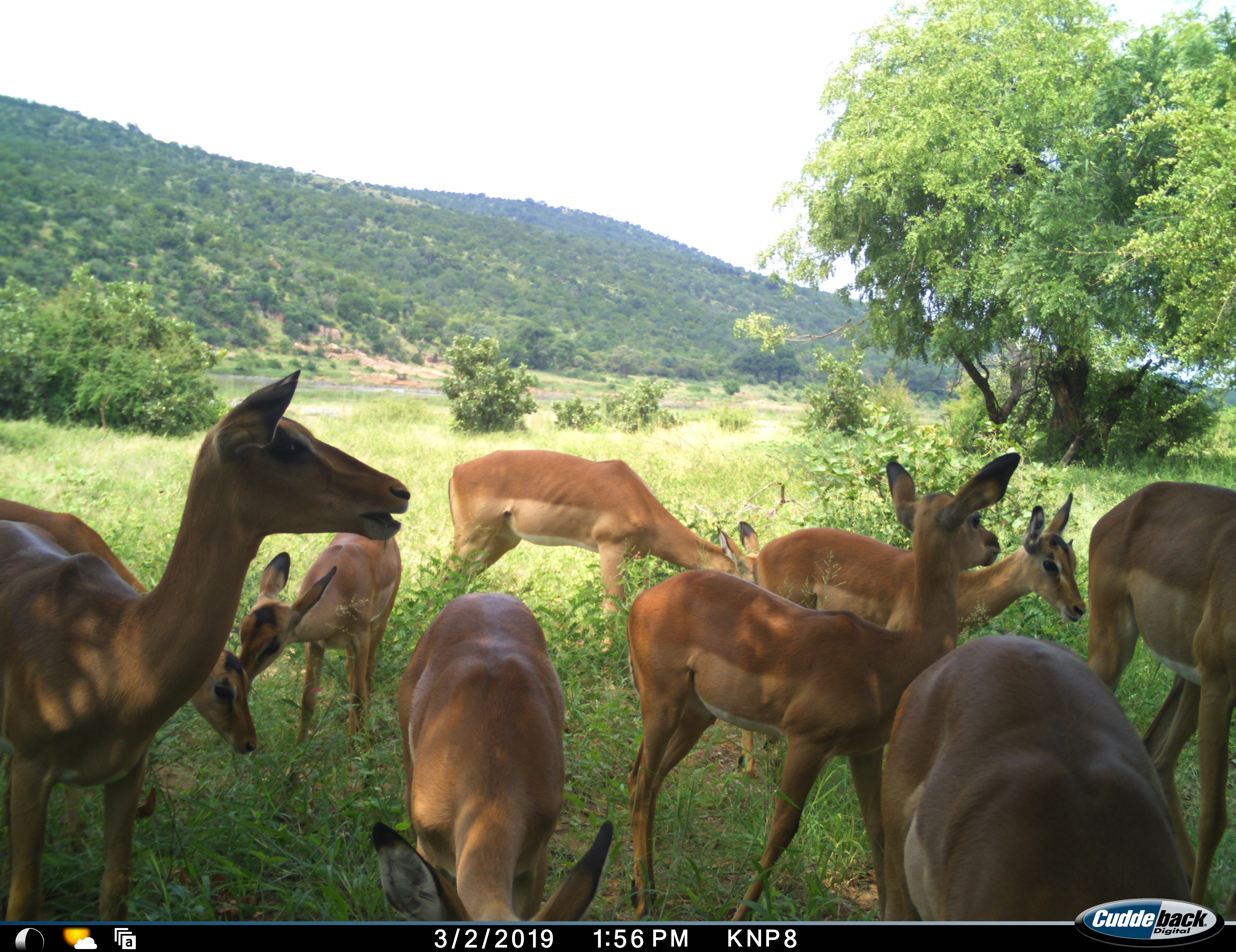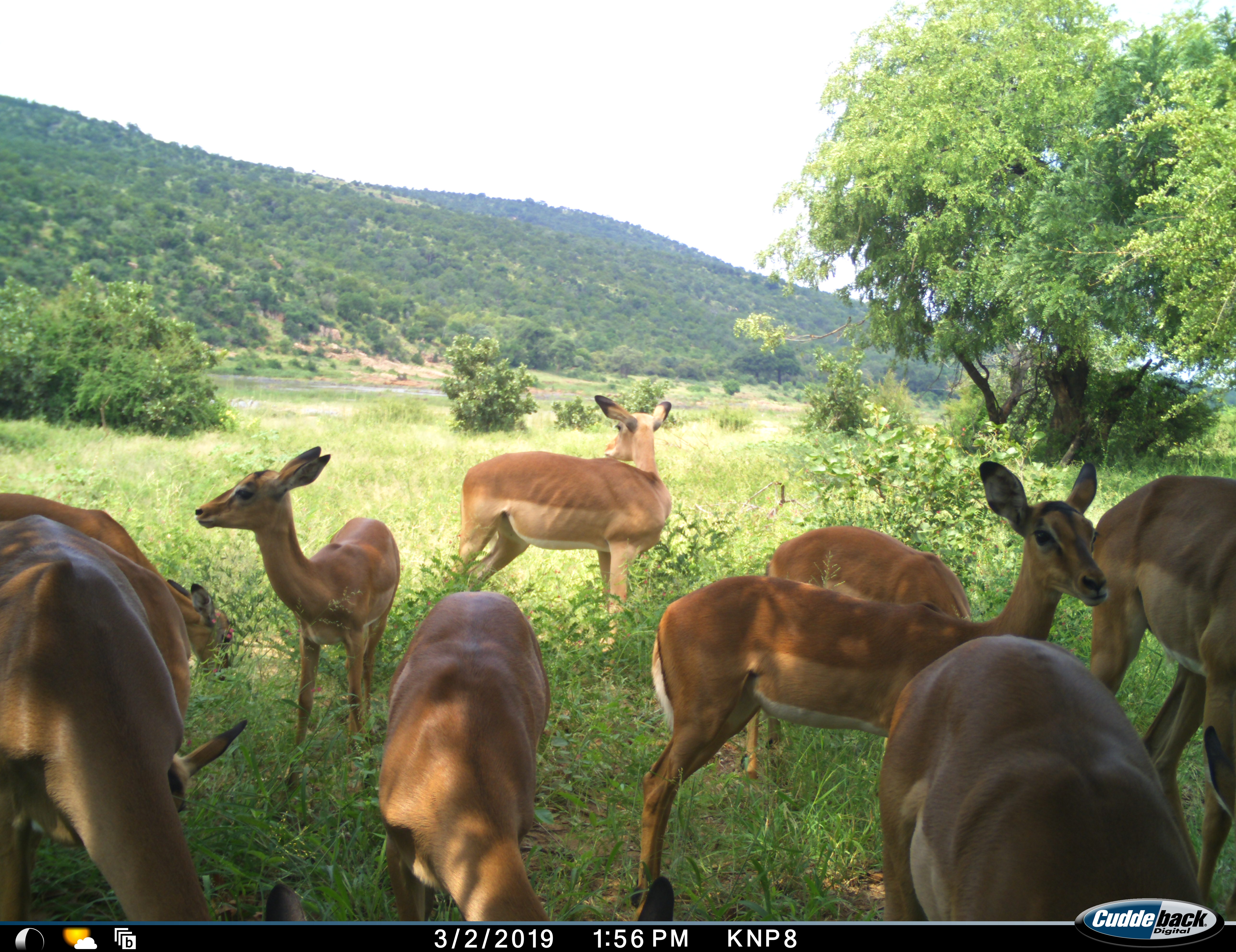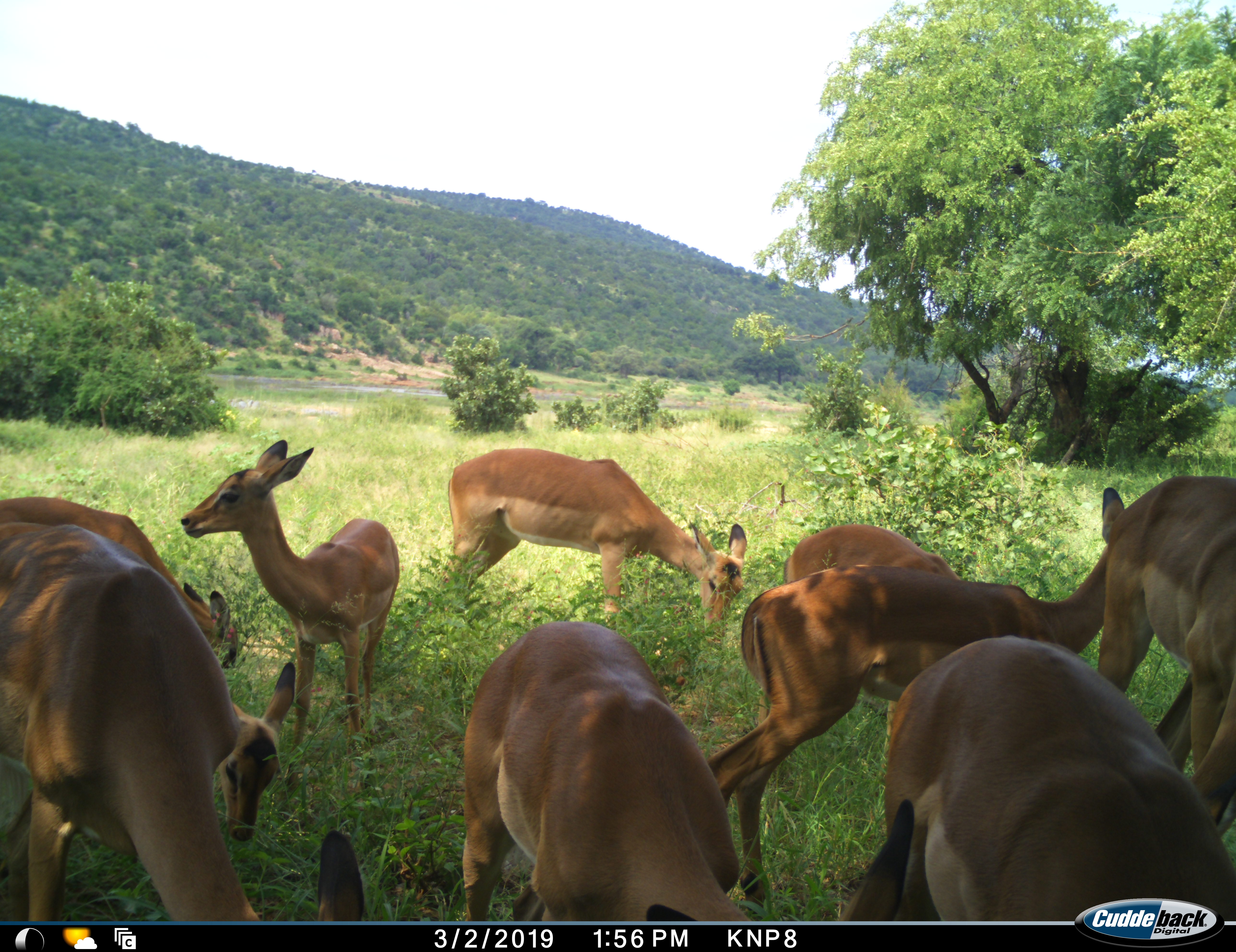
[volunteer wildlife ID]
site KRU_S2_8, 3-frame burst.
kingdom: Animalia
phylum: Chordata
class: Mammalia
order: Artiodactyla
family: Bovidae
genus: Aepyceros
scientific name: Aepyceros melampus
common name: impala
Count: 9.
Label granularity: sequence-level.